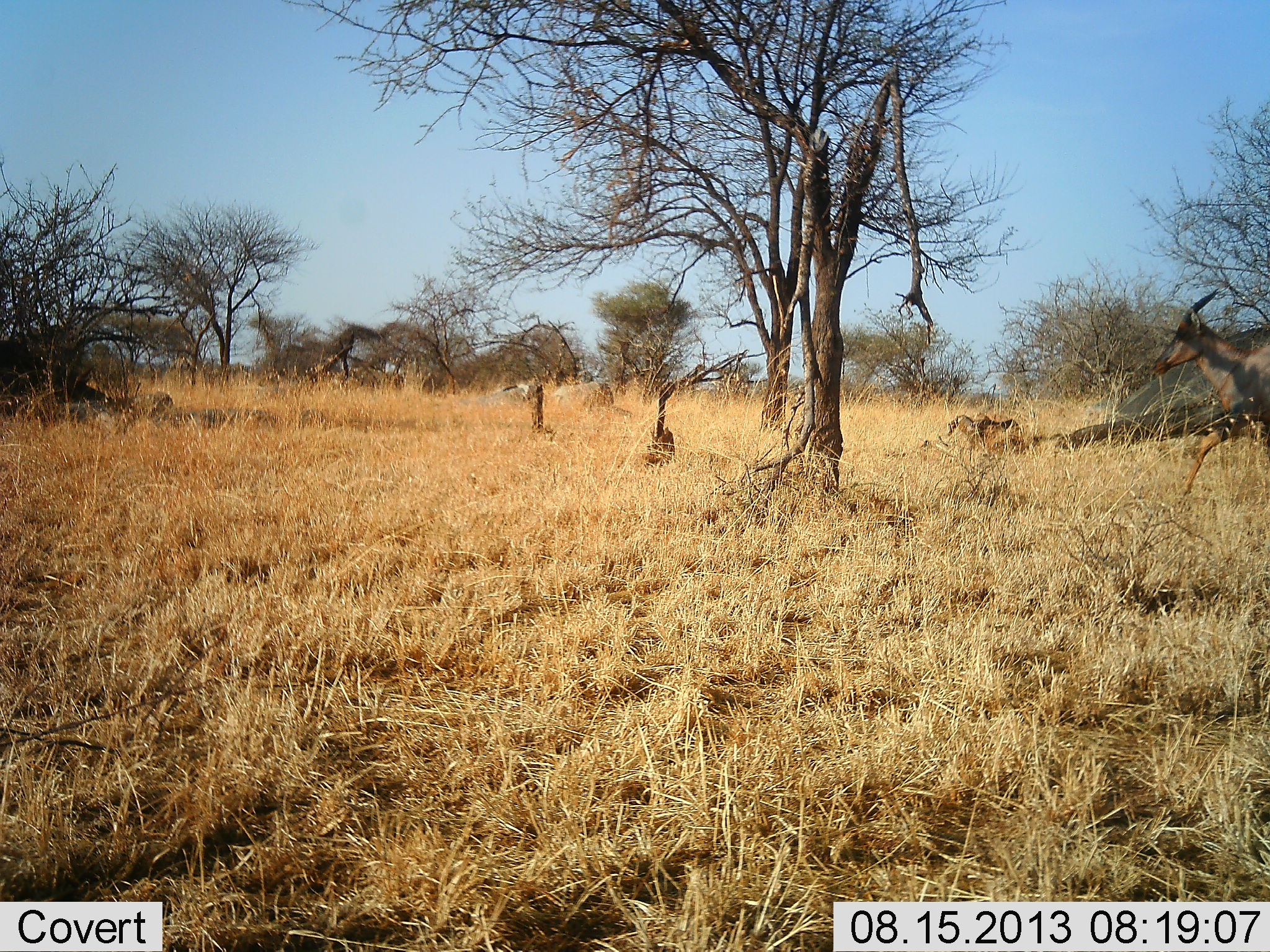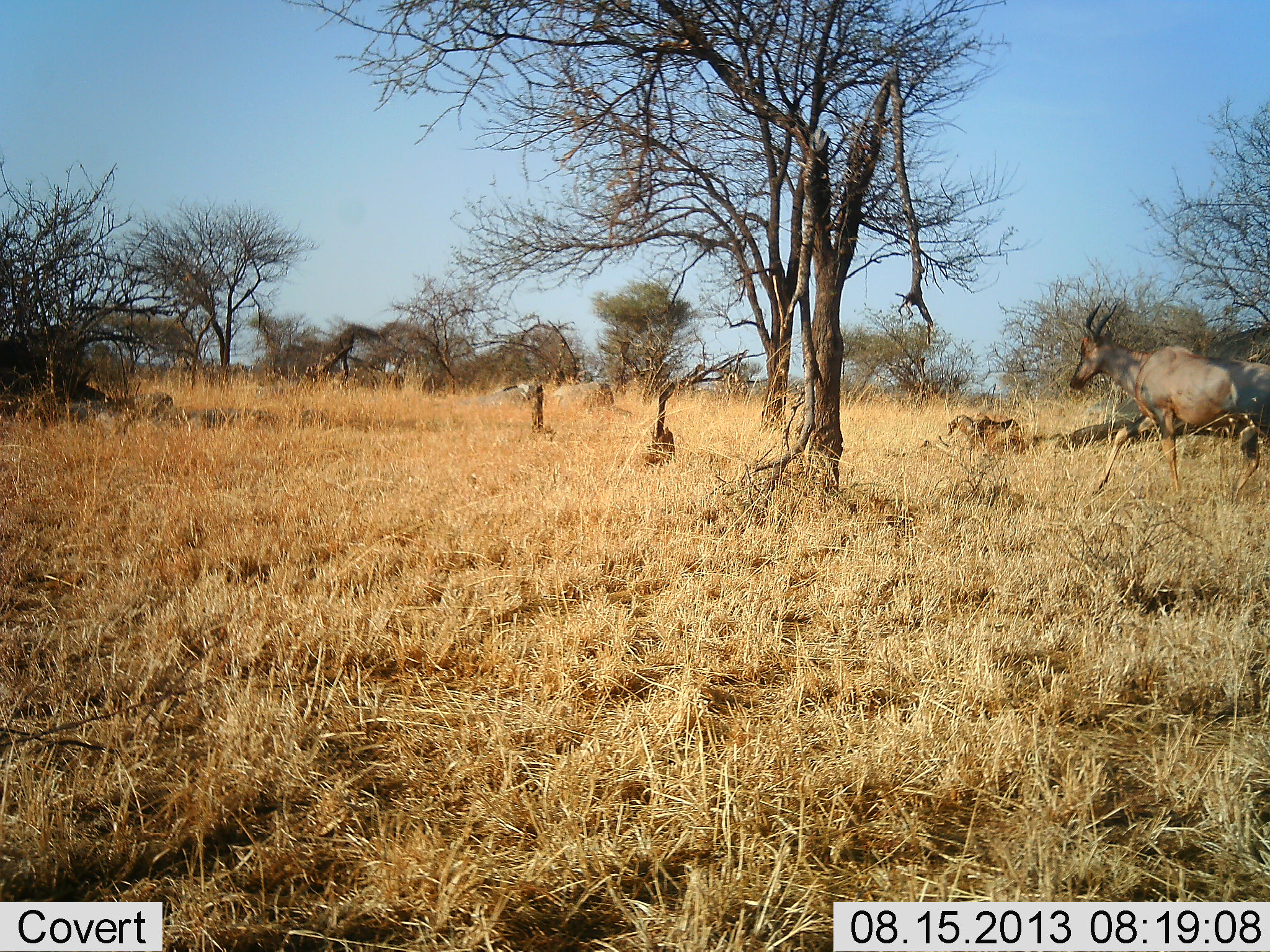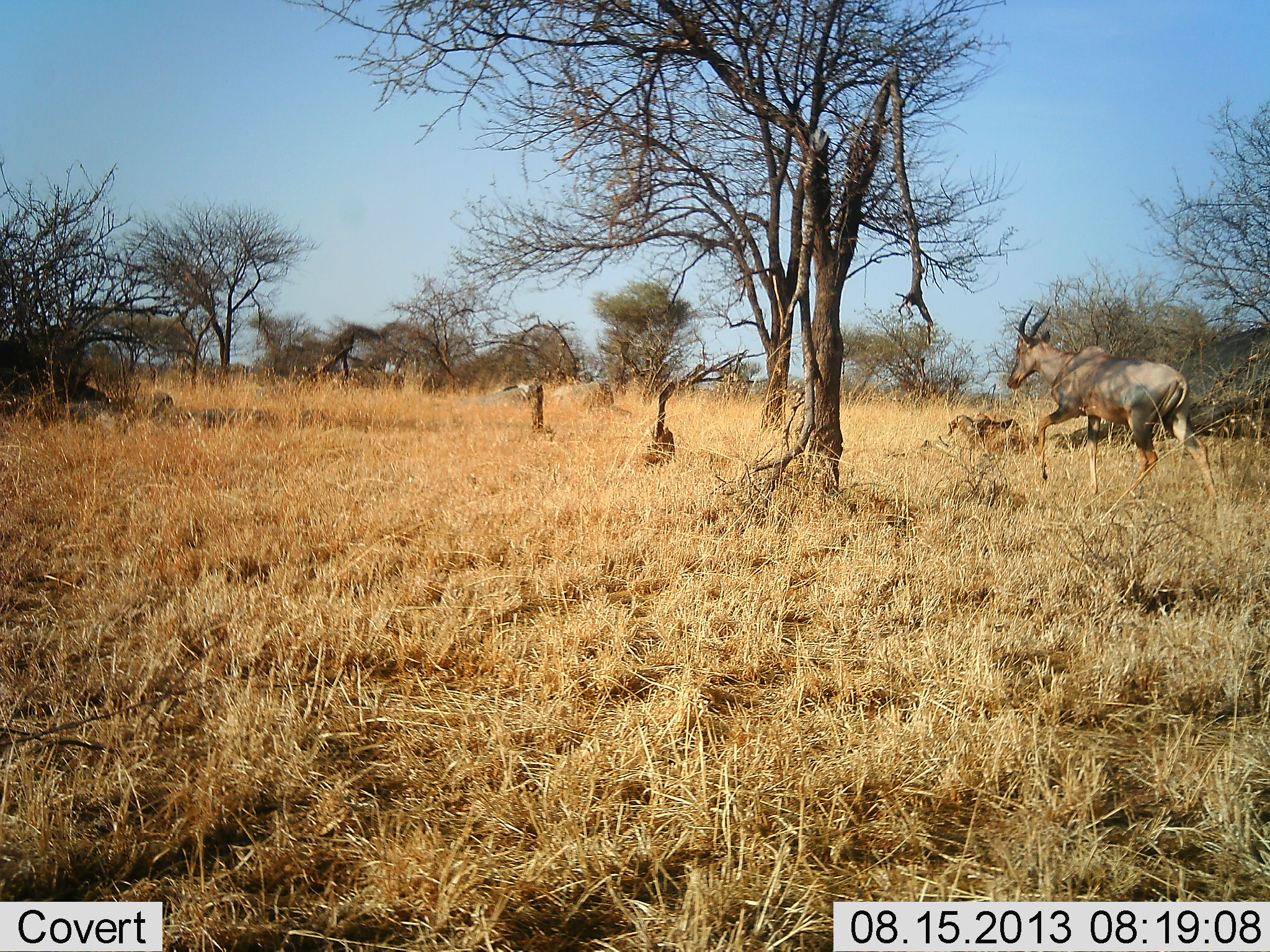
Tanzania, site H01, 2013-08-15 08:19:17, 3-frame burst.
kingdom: Animalia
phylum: Chordata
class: Mammalia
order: Artiodactyla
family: Bovidae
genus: Damaliscus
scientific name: Damaliscus lunatus jimela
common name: topi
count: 1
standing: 0%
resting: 0%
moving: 100%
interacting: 0%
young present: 0%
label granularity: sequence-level